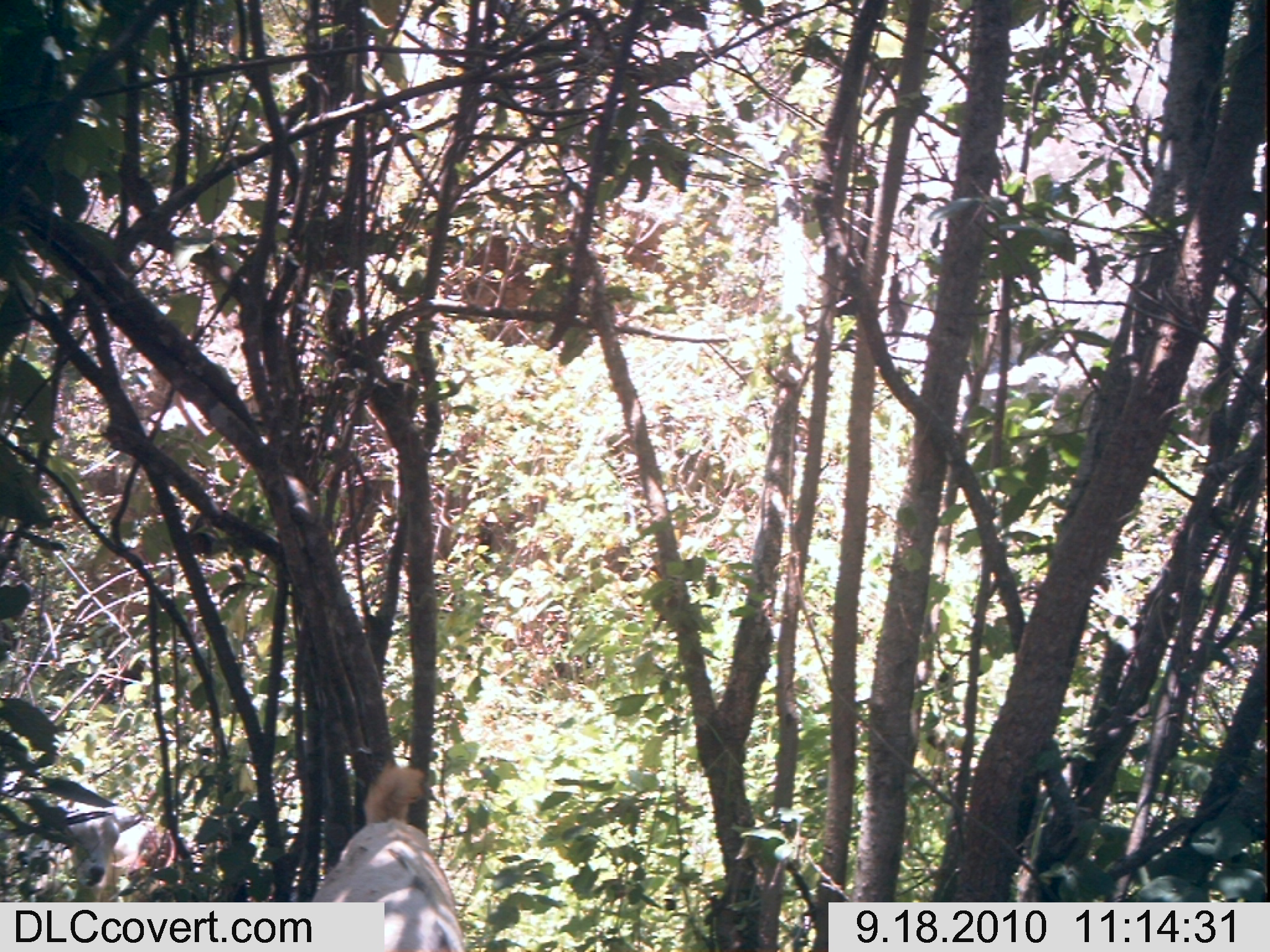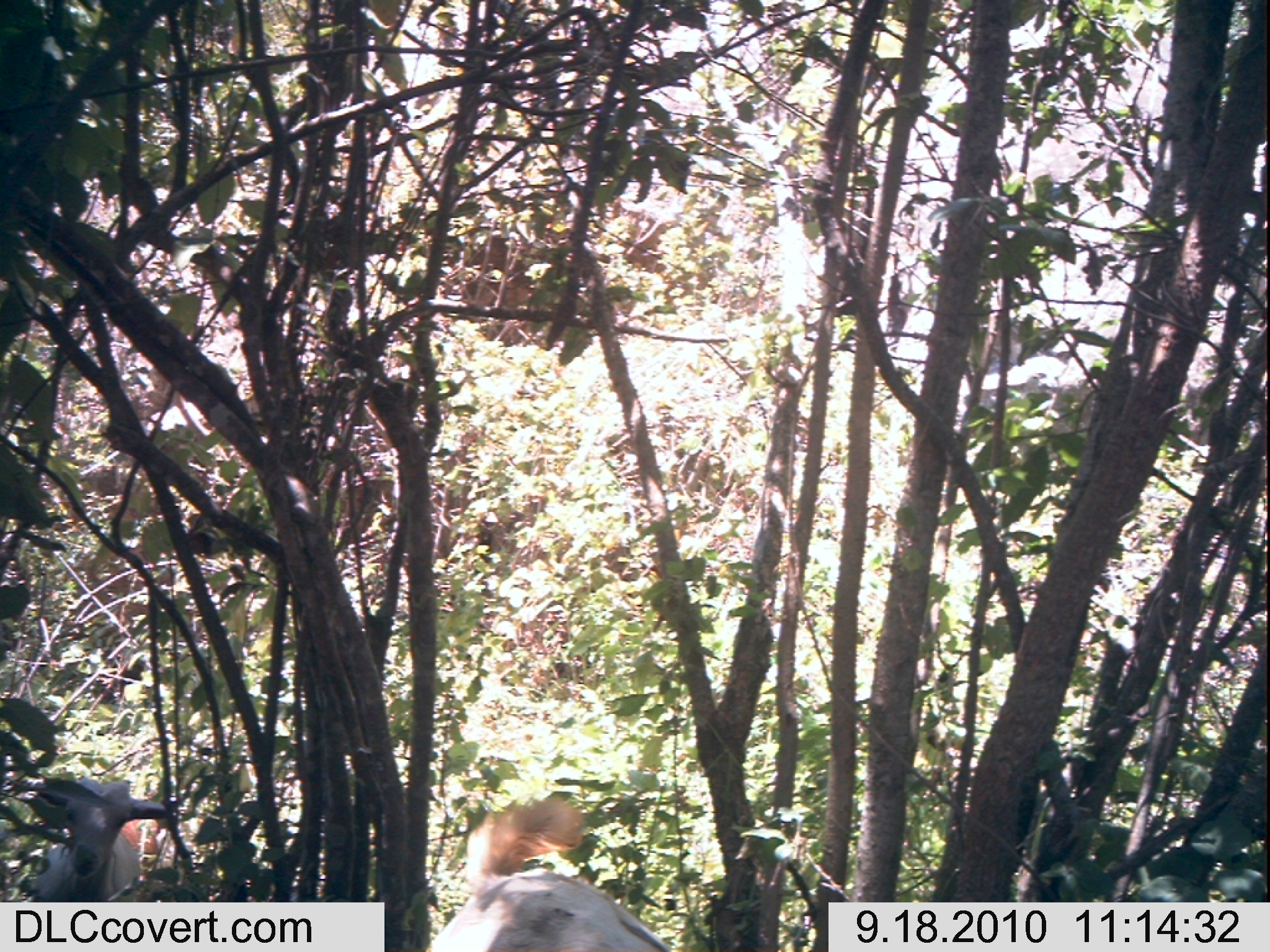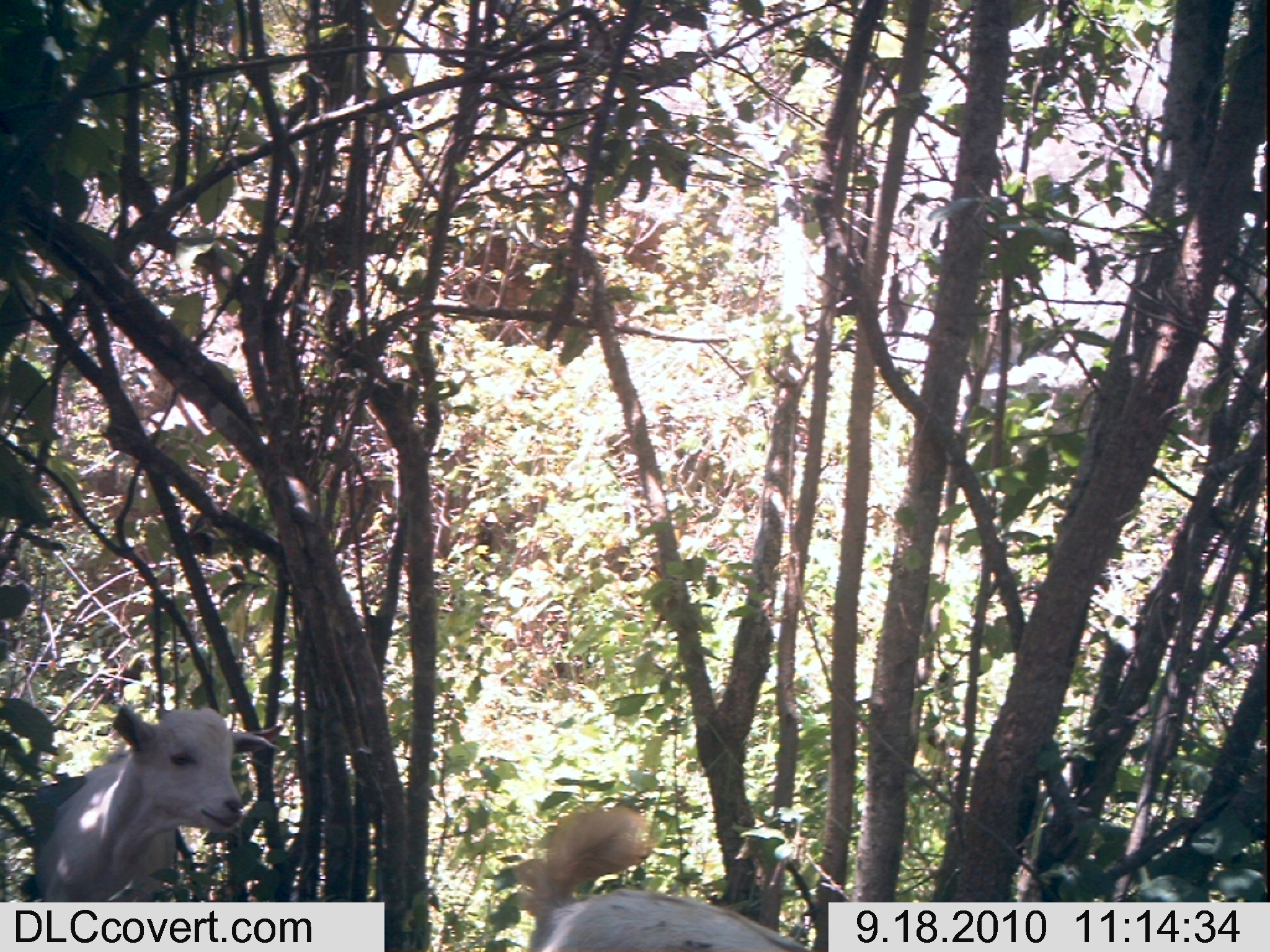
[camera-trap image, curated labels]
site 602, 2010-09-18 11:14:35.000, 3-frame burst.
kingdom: Animalia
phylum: Chordata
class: Mammalia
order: Artiodactyla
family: Bovidae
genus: Capra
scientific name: Capra aegagrus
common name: wild goat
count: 2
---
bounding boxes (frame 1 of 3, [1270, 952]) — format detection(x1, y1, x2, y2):
capra aegagrus: detection(3, 755, 221, 901); detection(312, 758, 466, 948)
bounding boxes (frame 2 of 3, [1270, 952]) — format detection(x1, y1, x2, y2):
capra aegagrus: detection(416, 781, 665, 948); detection(0, 751, 173, 898)